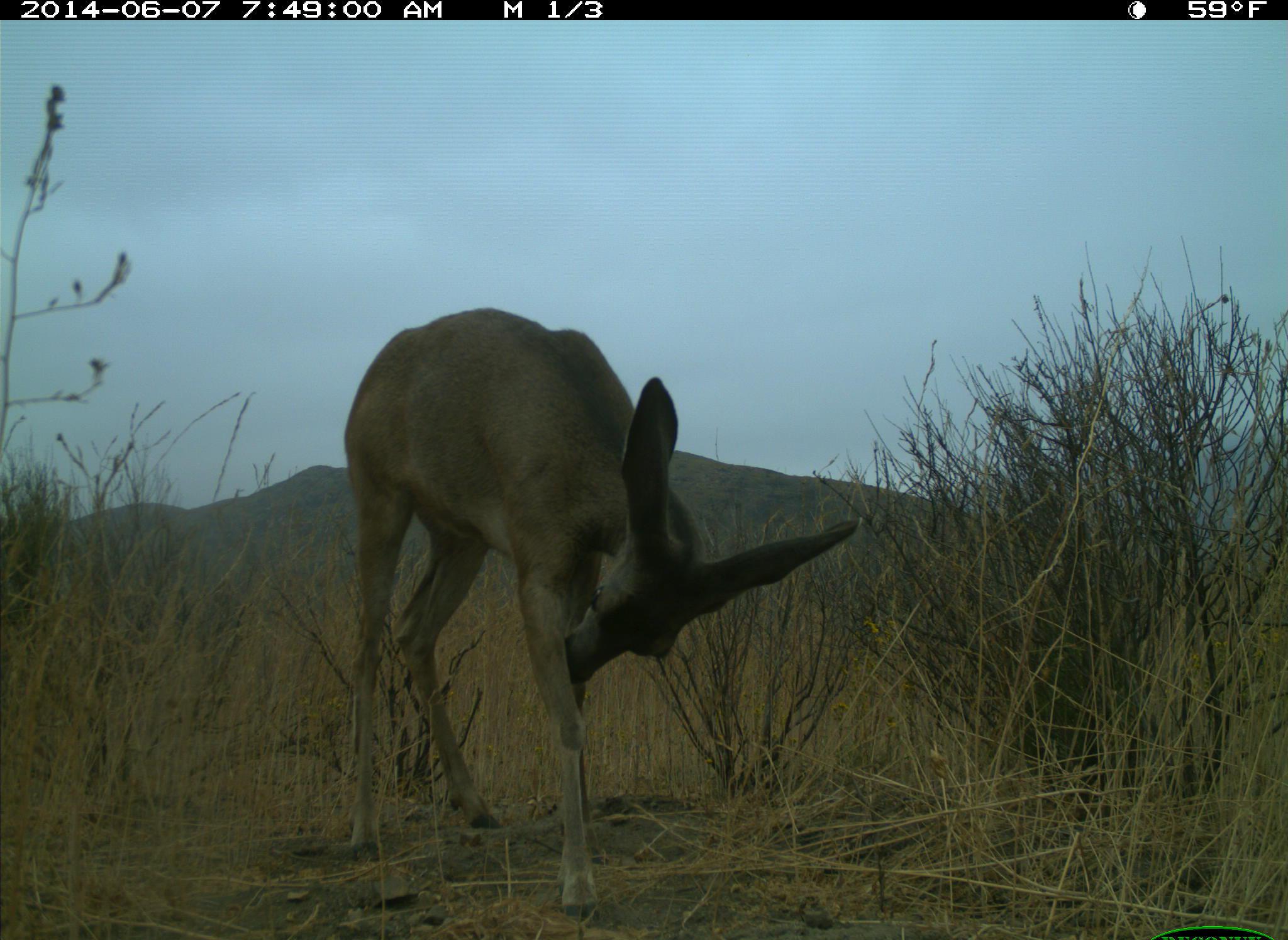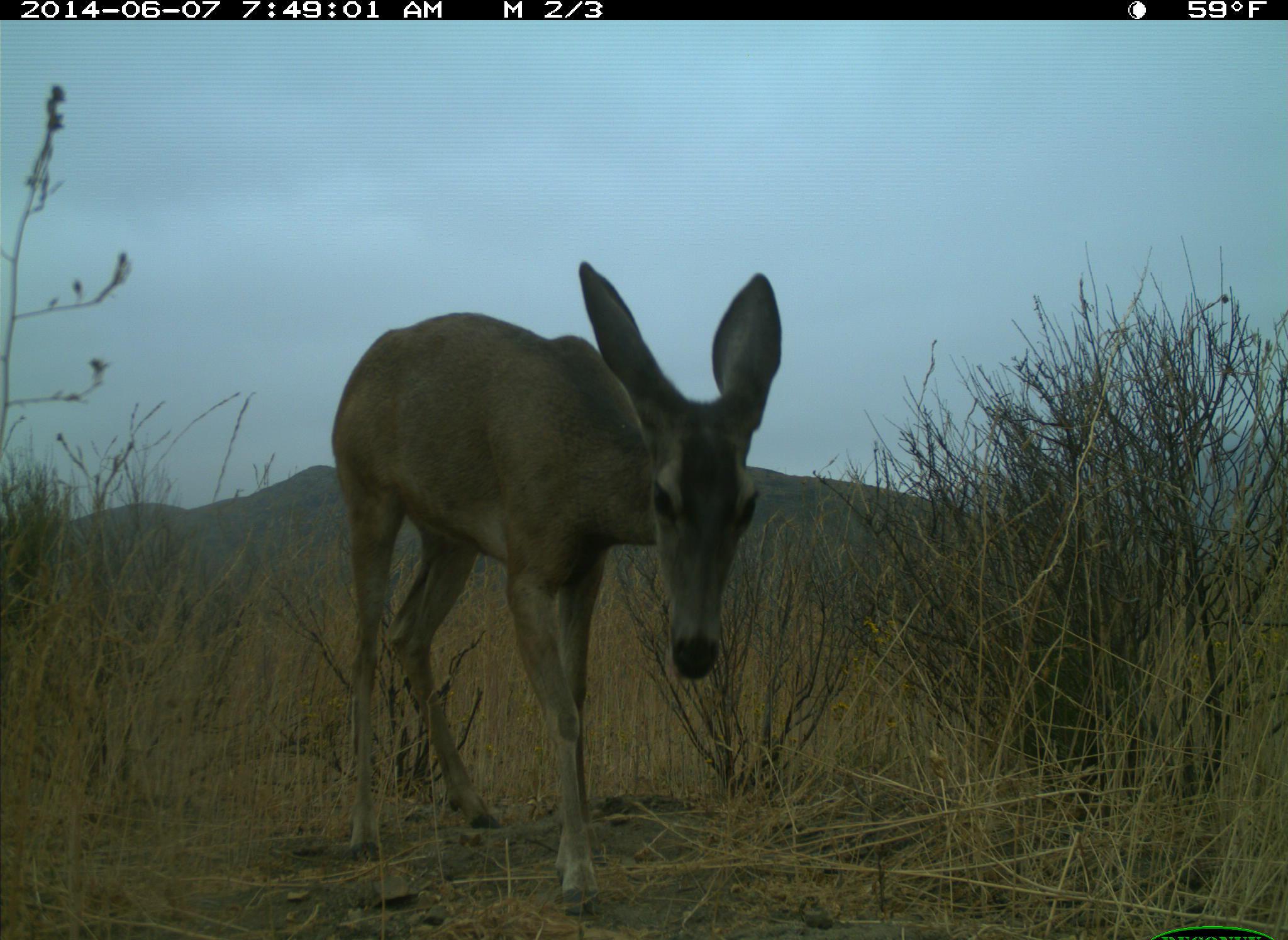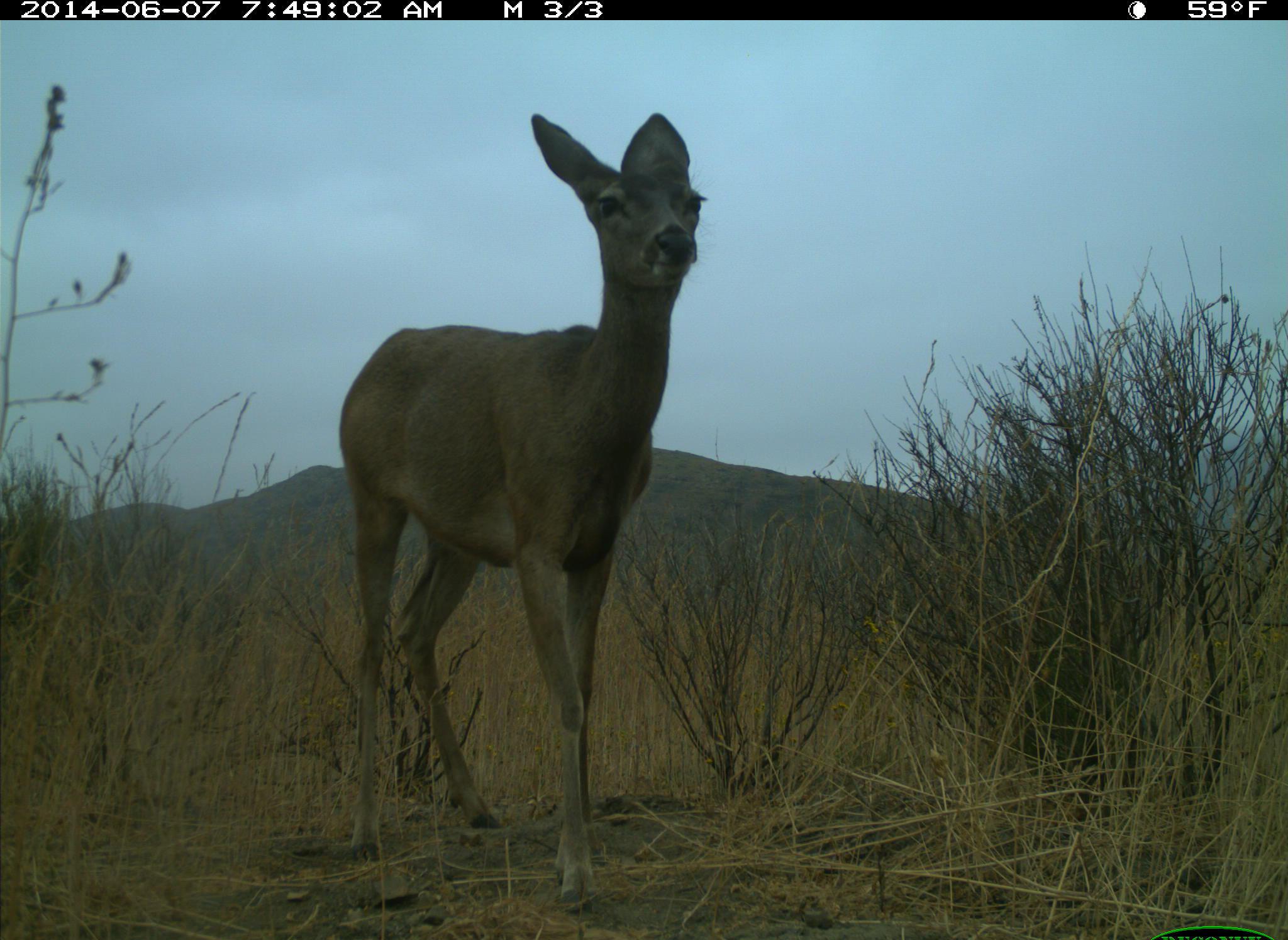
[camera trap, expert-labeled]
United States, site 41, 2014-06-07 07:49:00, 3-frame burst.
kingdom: Animalia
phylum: Chordata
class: Mammalia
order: Artiodactyla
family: Cervidae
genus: Odocoileus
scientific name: Odocoileus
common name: deer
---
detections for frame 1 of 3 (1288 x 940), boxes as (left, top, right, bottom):
deer: (340, 305, 860, 920)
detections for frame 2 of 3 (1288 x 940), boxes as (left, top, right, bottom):
deer: (330, 259, 786, 919)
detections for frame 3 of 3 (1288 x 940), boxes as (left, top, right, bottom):
deer: (339, 108, 710, 915)